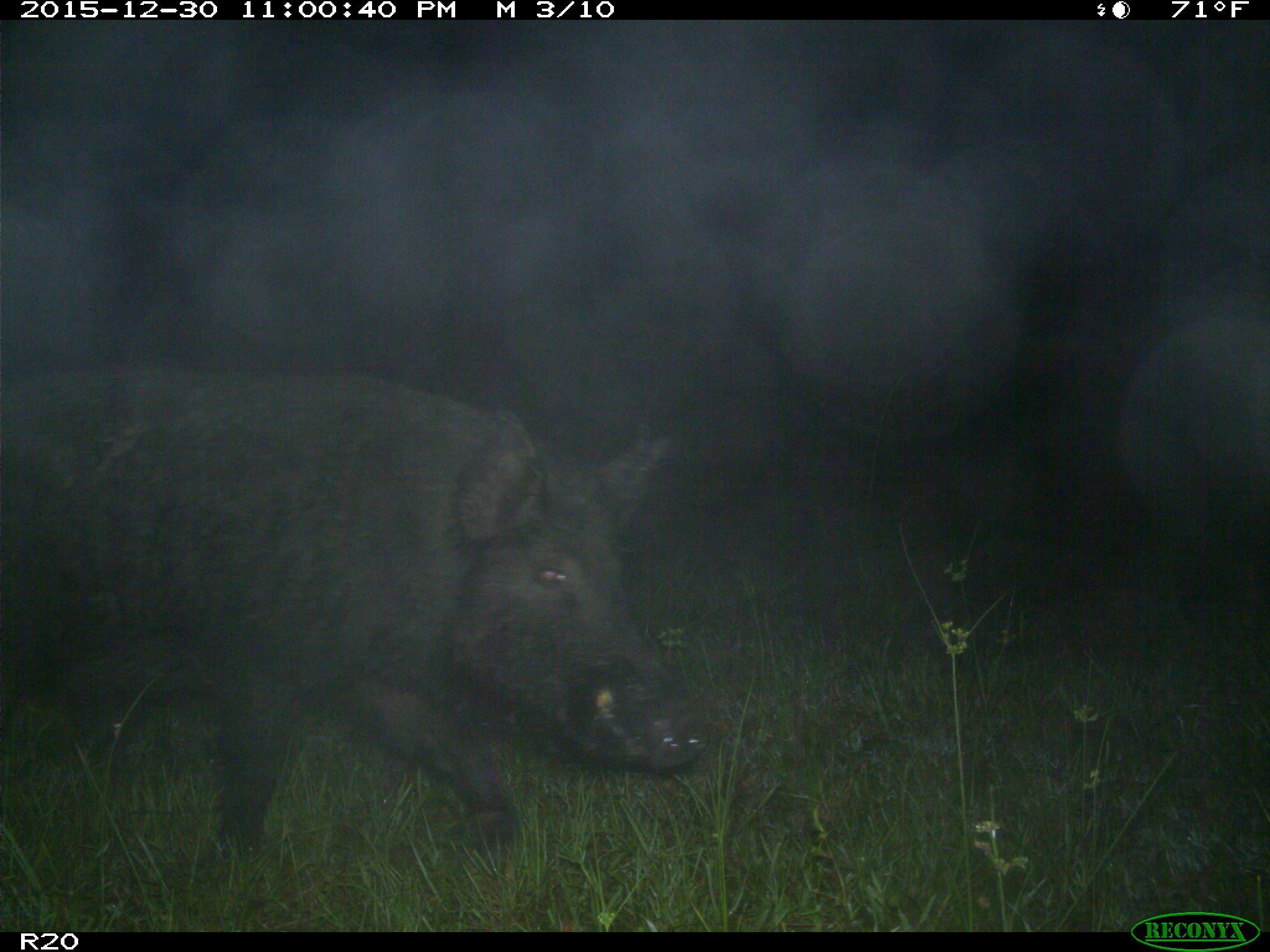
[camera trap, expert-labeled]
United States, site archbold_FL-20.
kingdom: Animalia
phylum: Chordata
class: Mammalia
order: Artiodactyla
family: Suidae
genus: Sus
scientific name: Sus scrofa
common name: wild boar